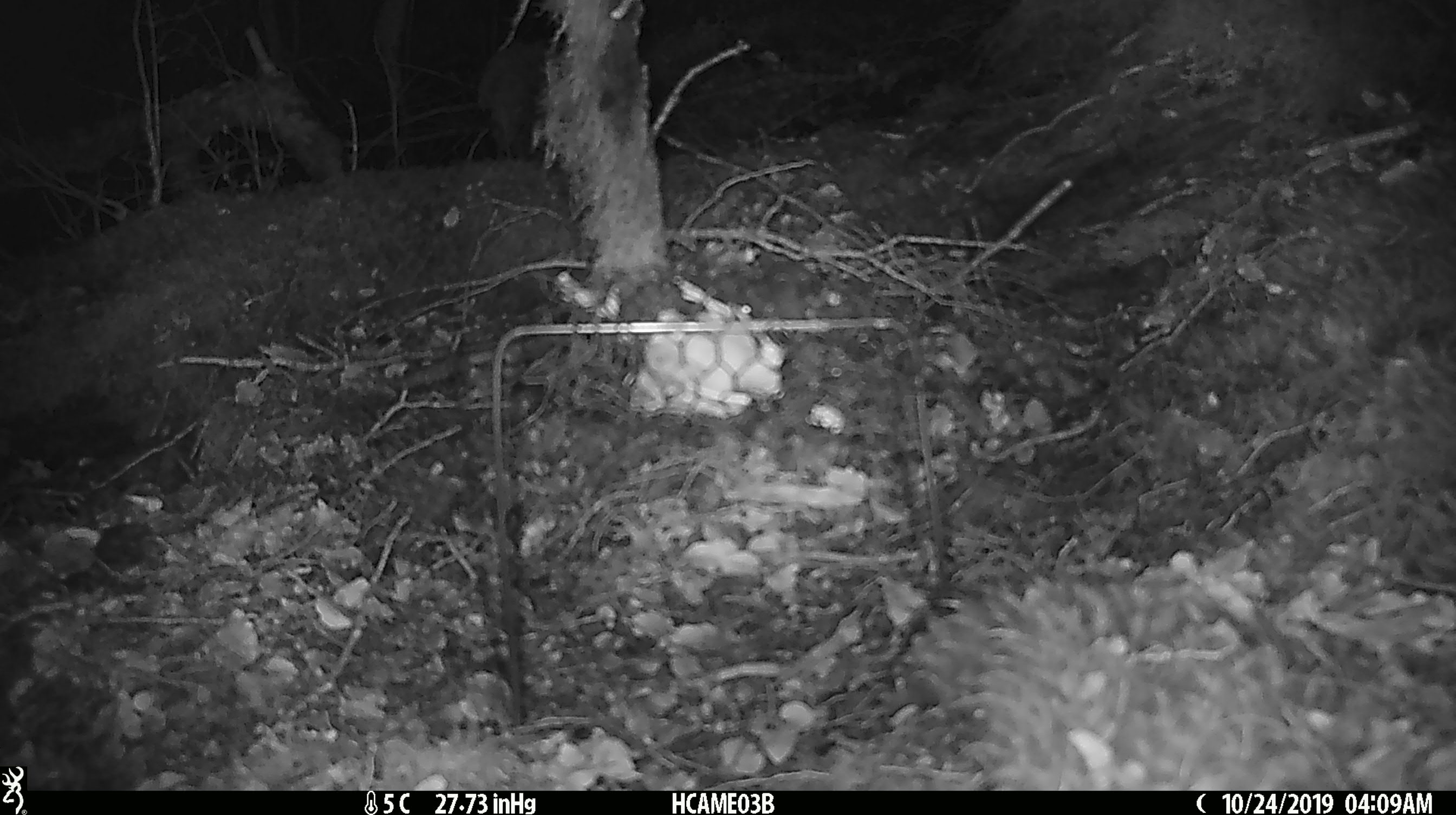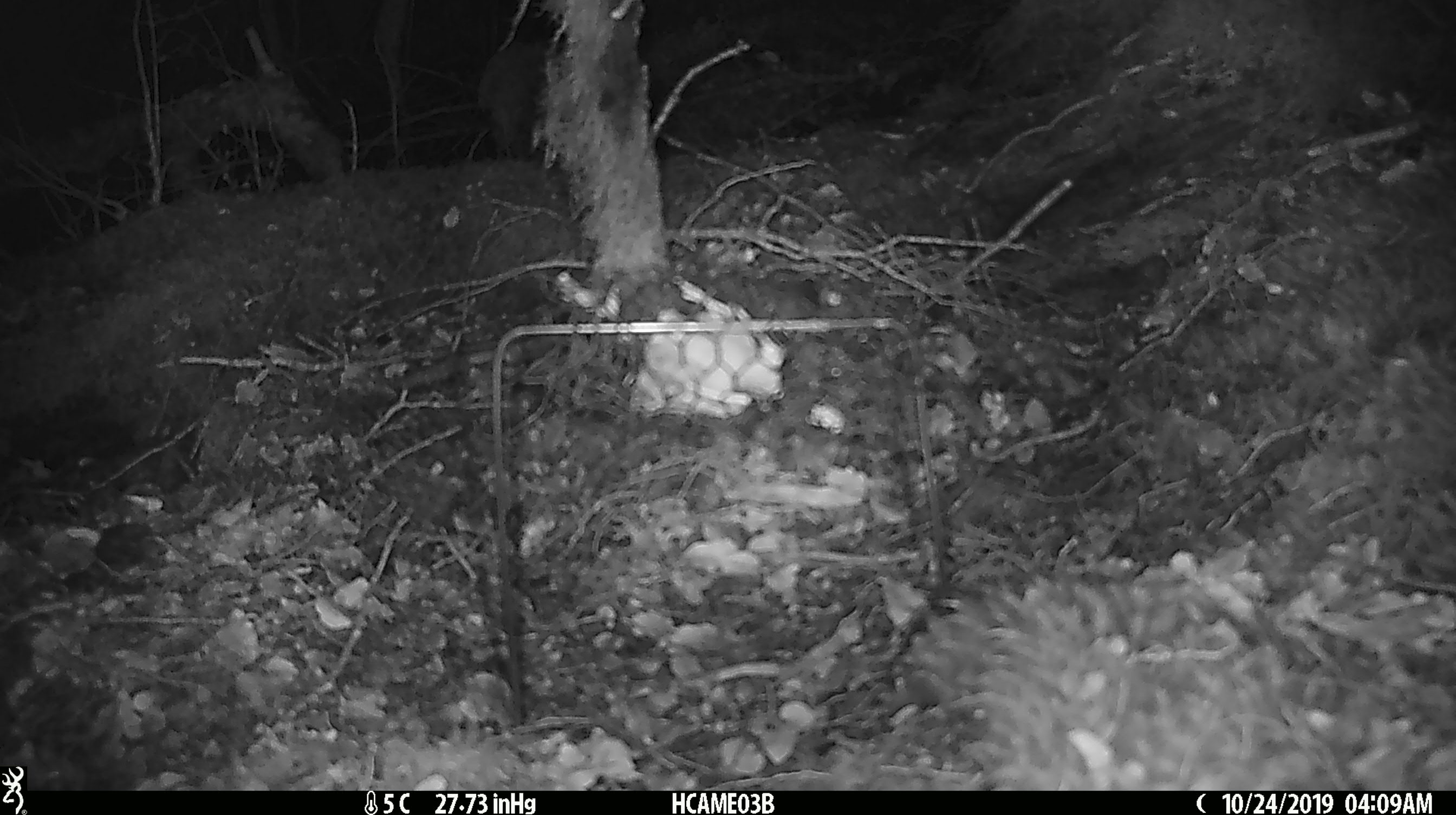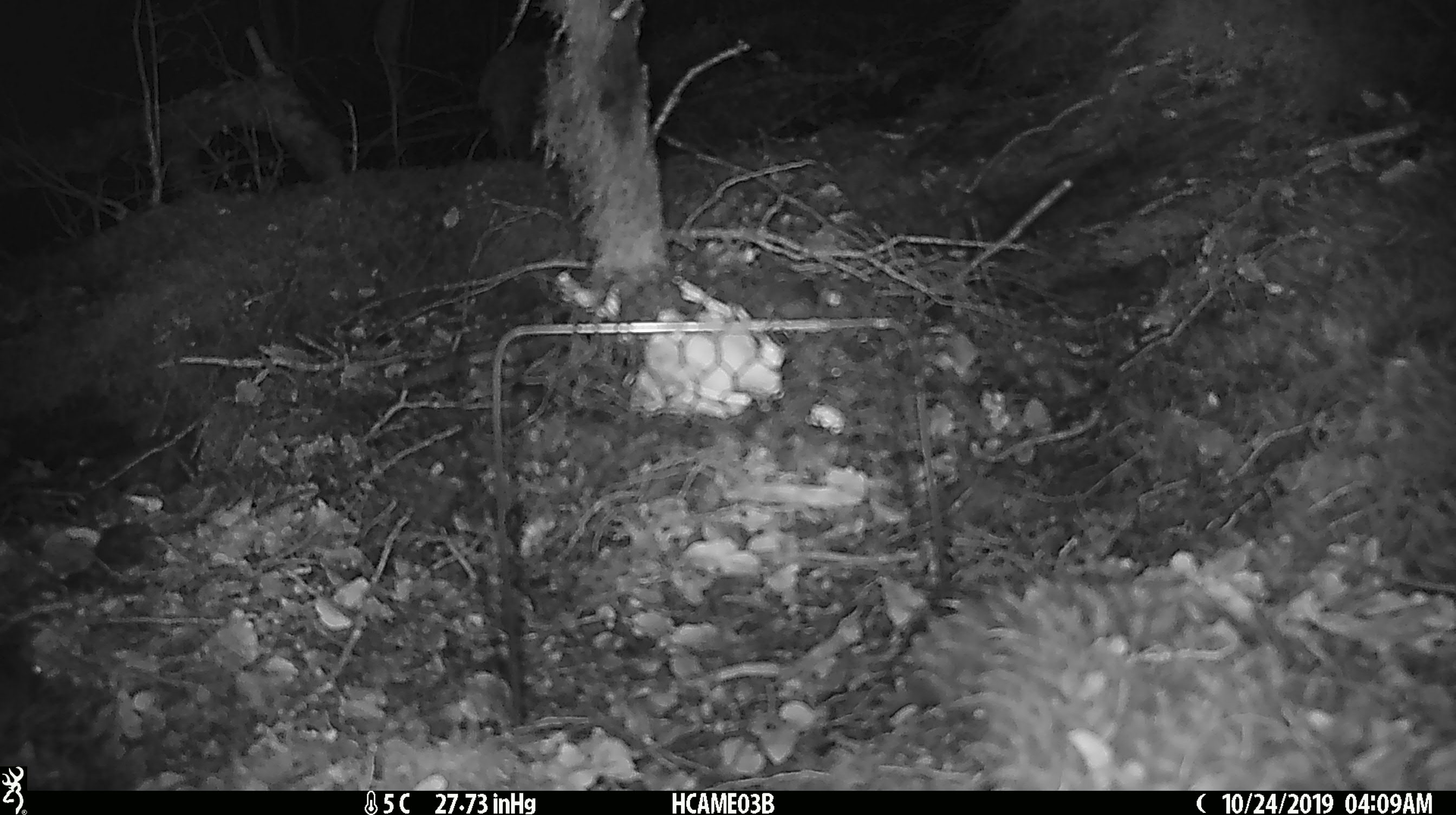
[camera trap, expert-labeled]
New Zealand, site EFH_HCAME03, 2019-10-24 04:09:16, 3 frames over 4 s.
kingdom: Animalia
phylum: Chordata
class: Mammalia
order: Rodentia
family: Muridae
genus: Mus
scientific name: Mus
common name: mouse